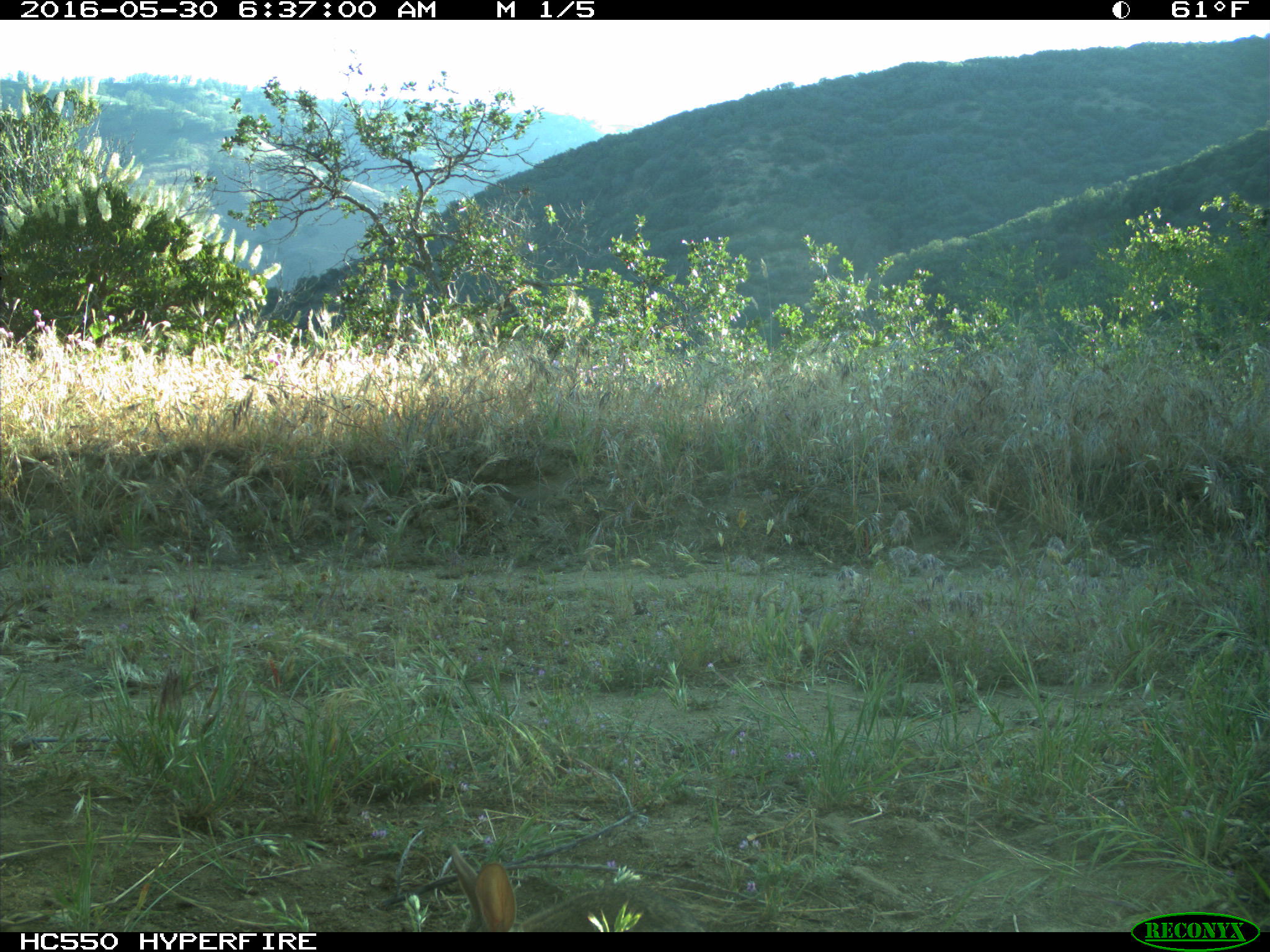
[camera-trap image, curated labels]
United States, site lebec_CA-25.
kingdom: Animalia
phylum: Chordata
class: Mammalia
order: Lagomorpha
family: Leporidae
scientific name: Leporidae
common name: rabbits and hares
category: unidentified rabbit